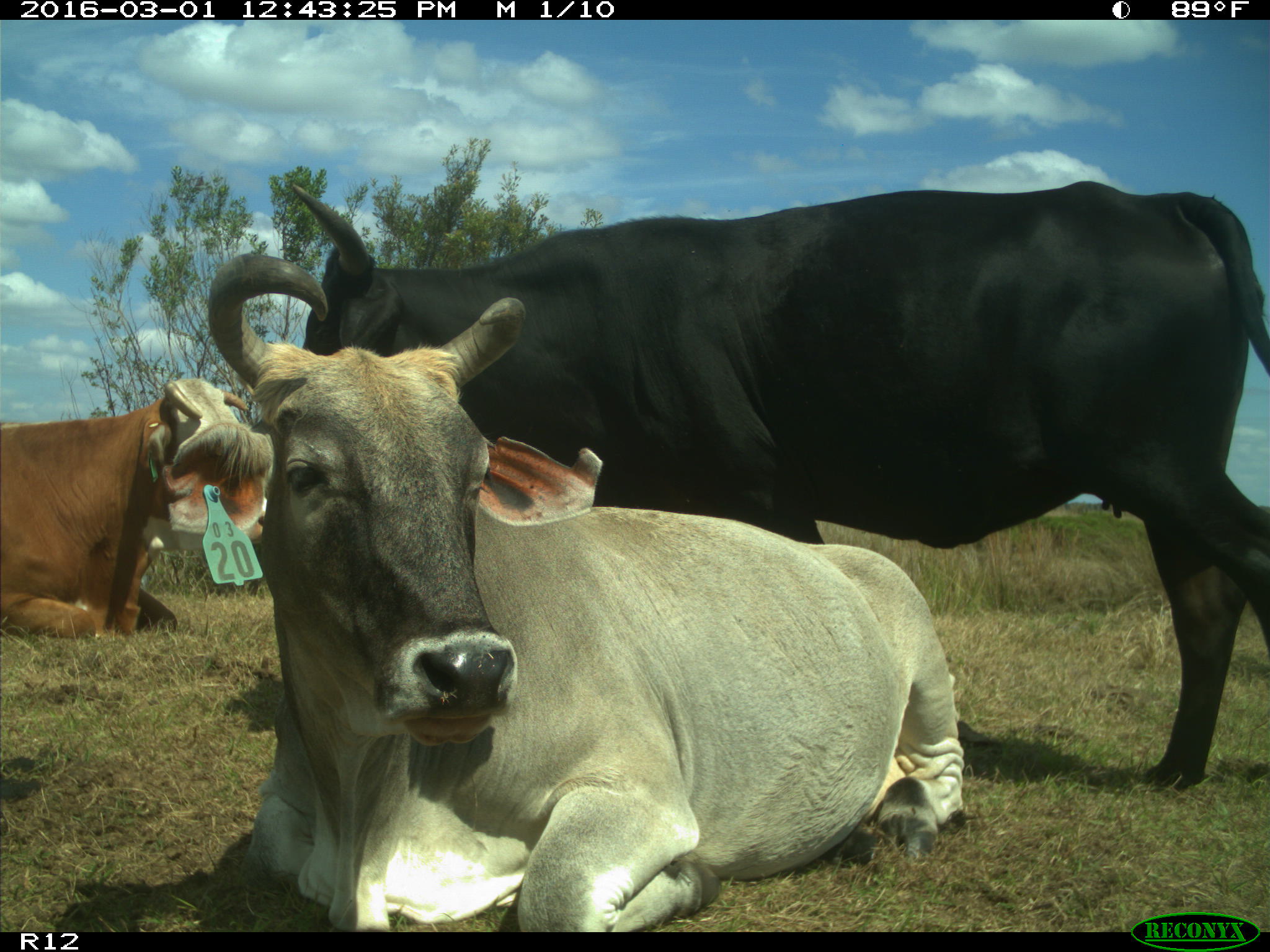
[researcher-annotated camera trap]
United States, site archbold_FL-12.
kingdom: Animalia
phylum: Chordata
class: Mammalia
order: Artiodactyla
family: Bovidae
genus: Bos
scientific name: Bos taurus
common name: domestic cow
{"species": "Bos taurus (domestic cow)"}